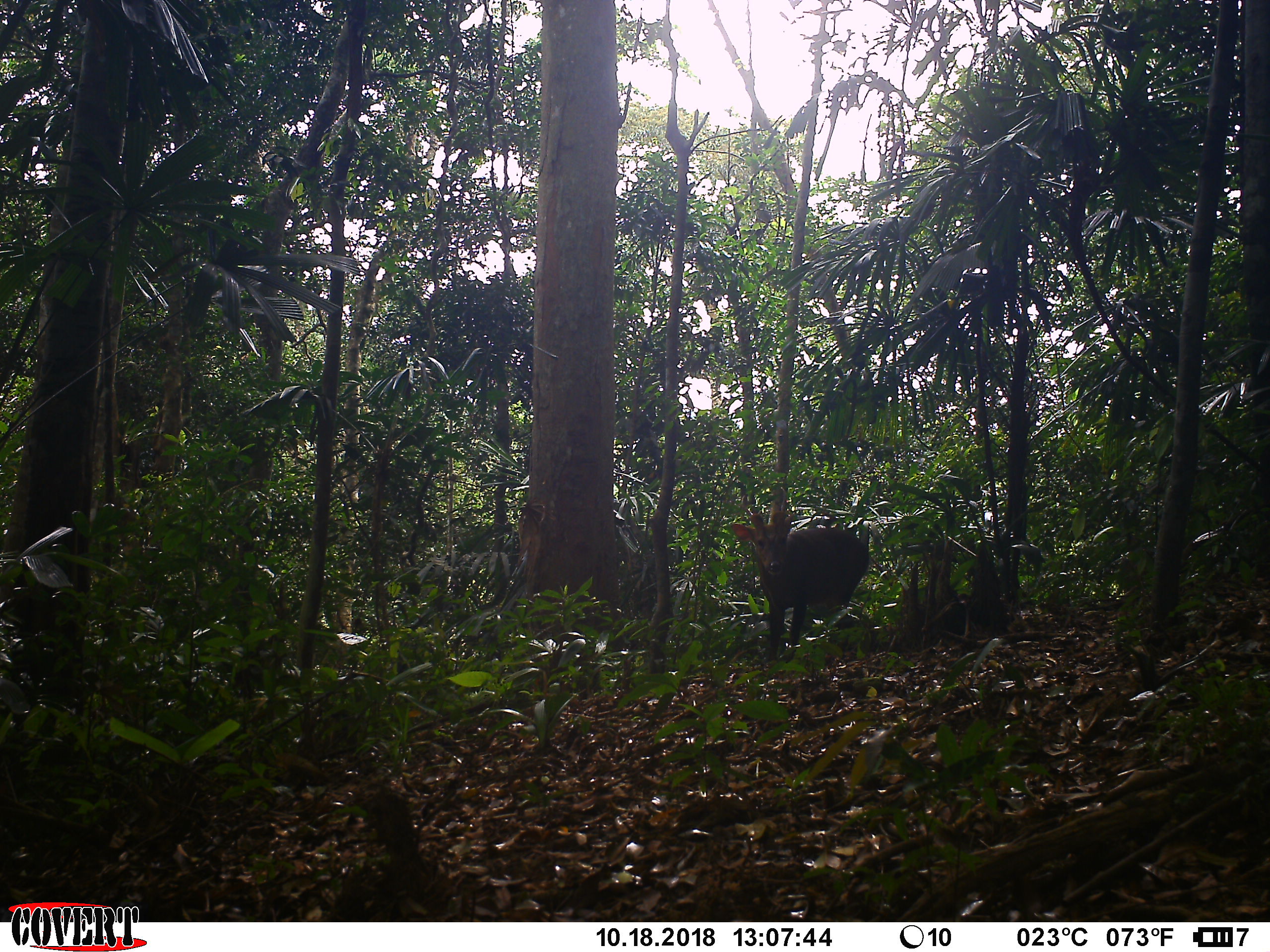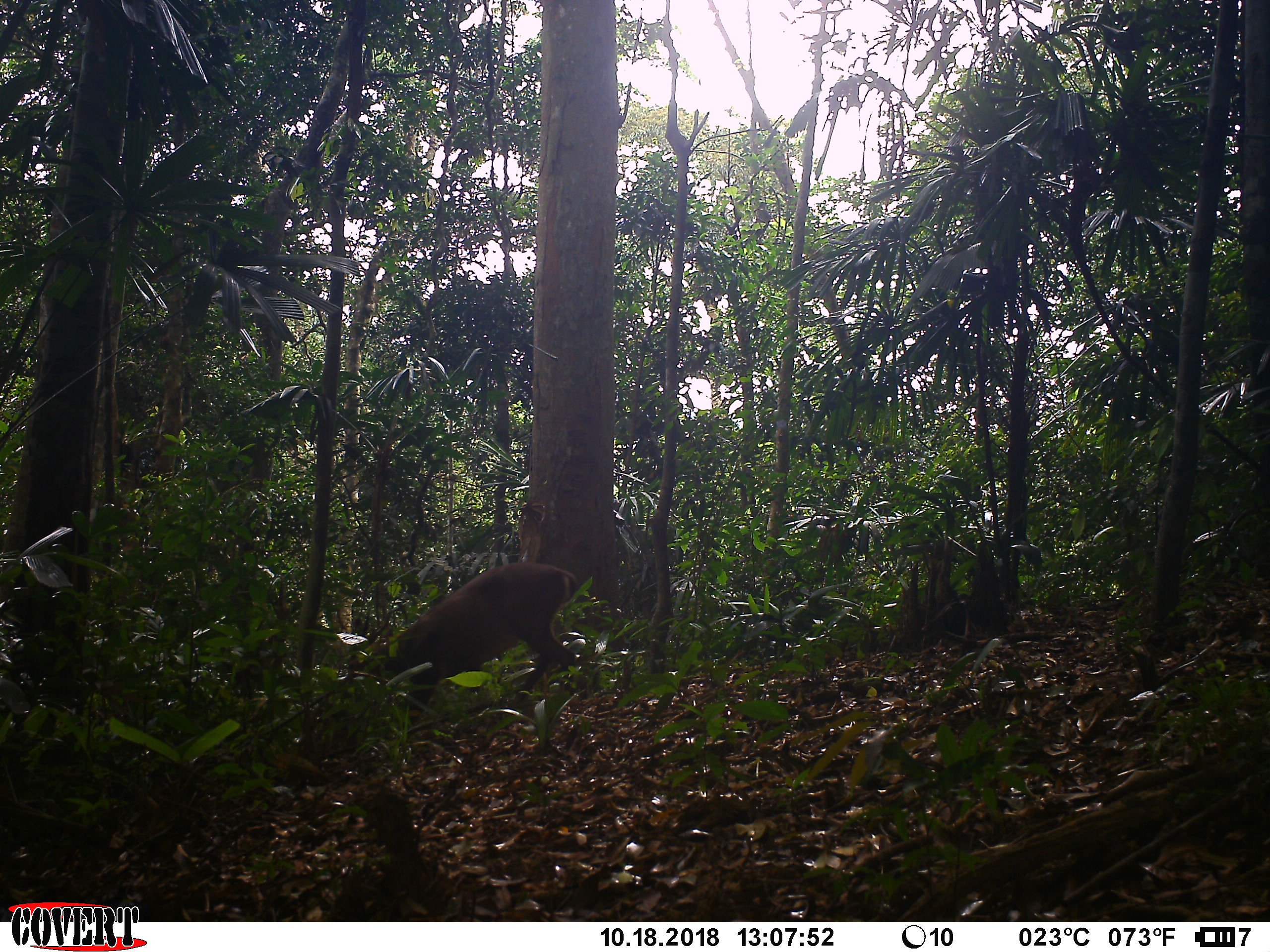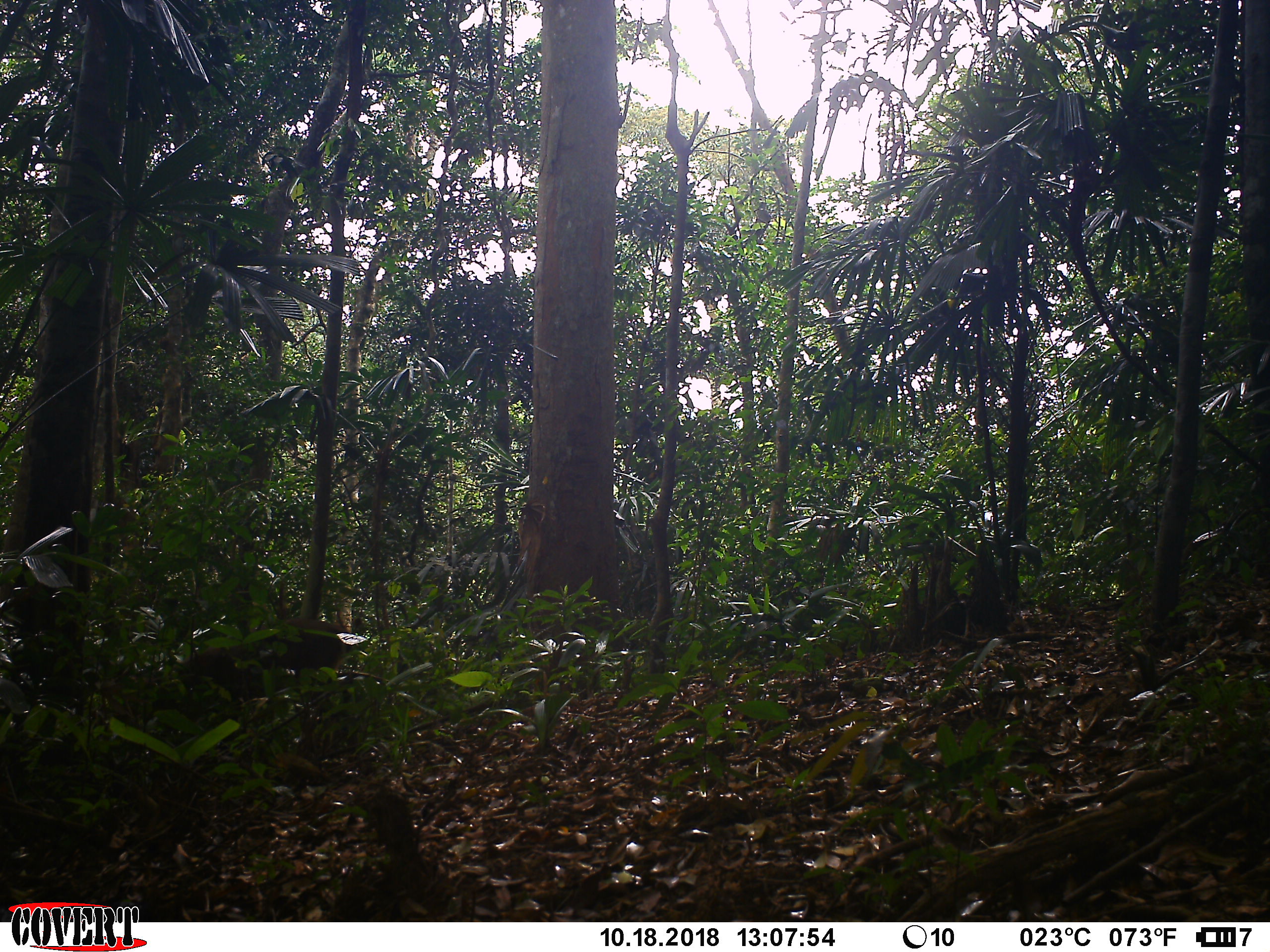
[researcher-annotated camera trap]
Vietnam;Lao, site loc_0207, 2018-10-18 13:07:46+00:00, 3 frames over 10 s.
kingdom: Animalia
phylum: Chordata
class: Mammalia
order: Artiodactyla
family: Cervidae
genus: Muntiacus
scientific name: Muntiacus vuquangensis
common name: large-antlered muntjac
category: large antlered muntjac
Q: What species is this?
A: Large antlered muntjac (large-antlered muntjac) (Muntiacus vuquangensis).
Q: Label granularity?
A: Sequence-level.